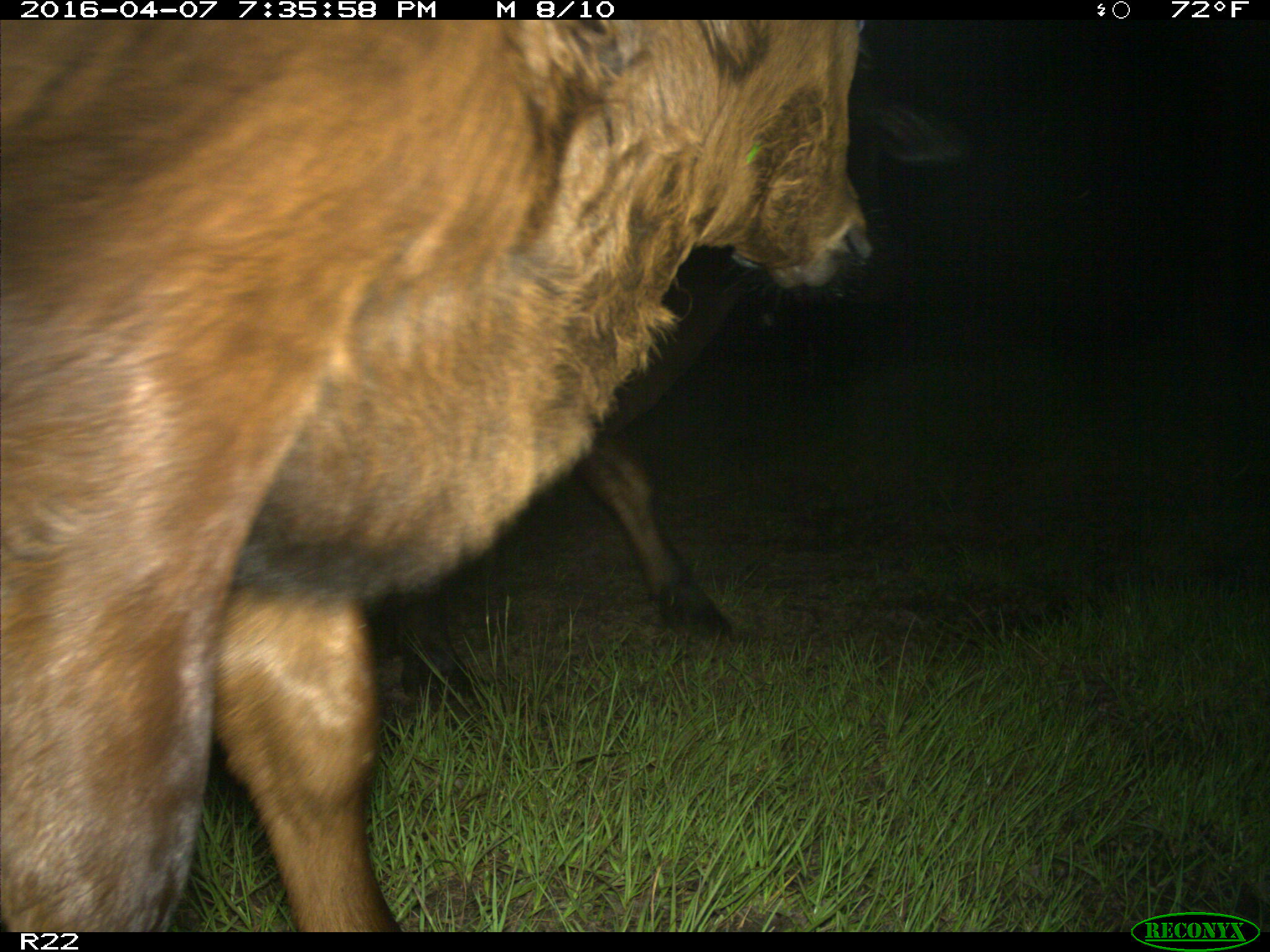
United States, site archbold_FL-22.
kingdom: Animalia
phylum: Chordata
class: Mammalia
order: Artiodactyla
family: Bovidae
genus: Bos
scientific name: Bos taurus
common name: domestic cow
Bos taurus (domestic cow).